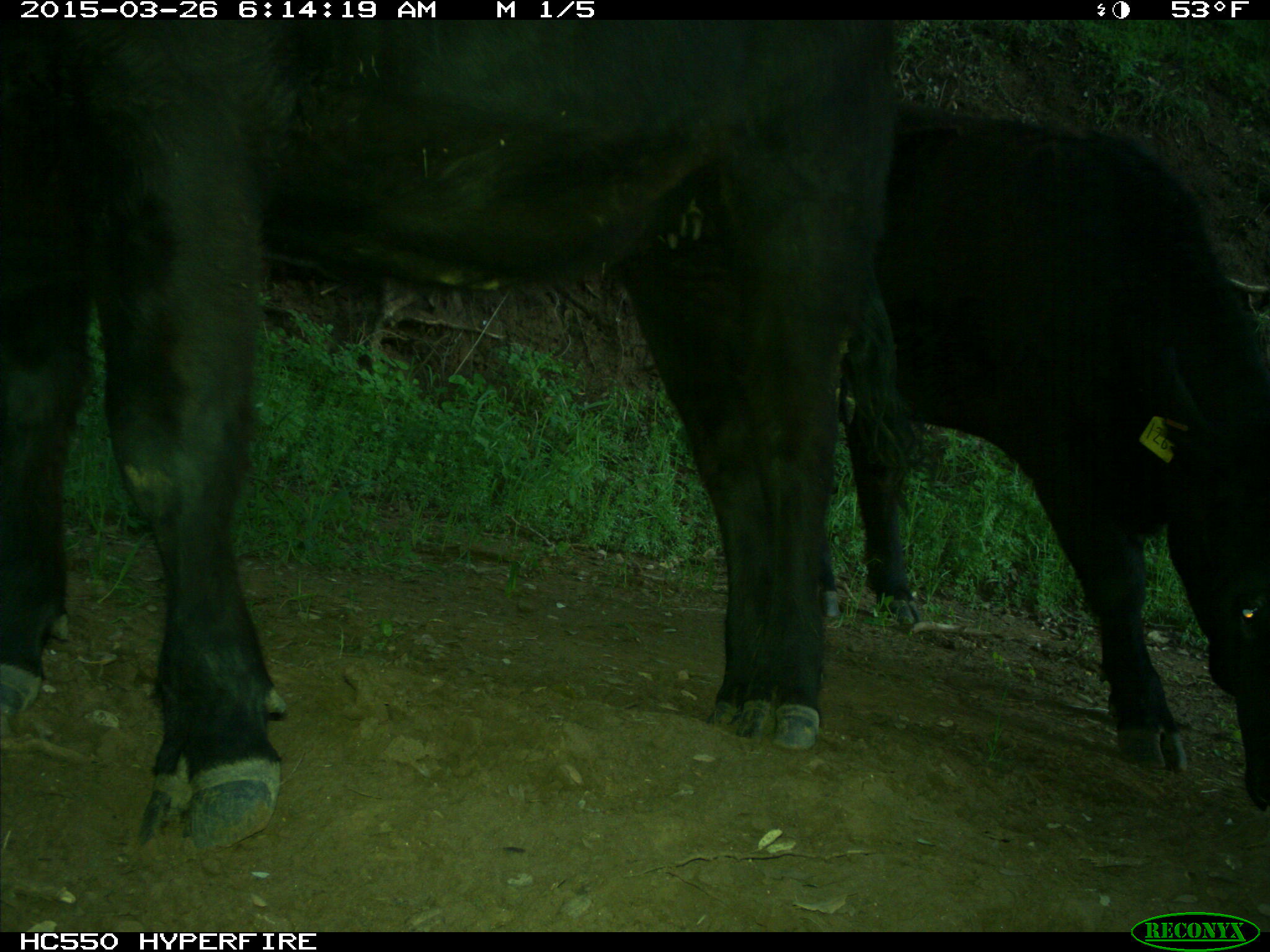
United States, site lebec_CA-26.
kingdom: Animalia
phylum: Chordata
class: Mammalia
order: Artiodactyla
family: Bovidae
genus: Bos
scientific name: Bos taurus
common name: domestic cow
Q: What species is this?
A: Bos taurus (domestic cow).